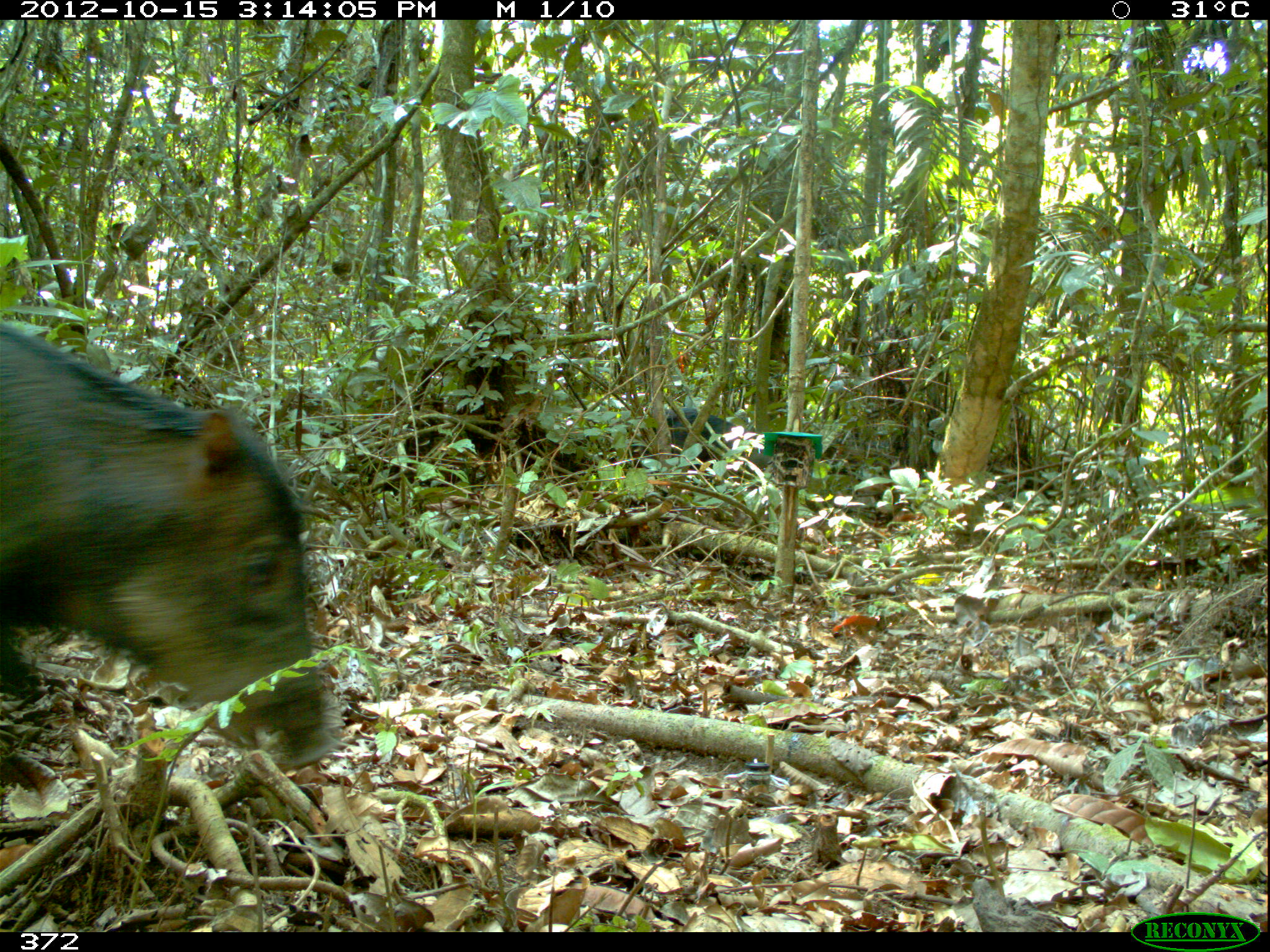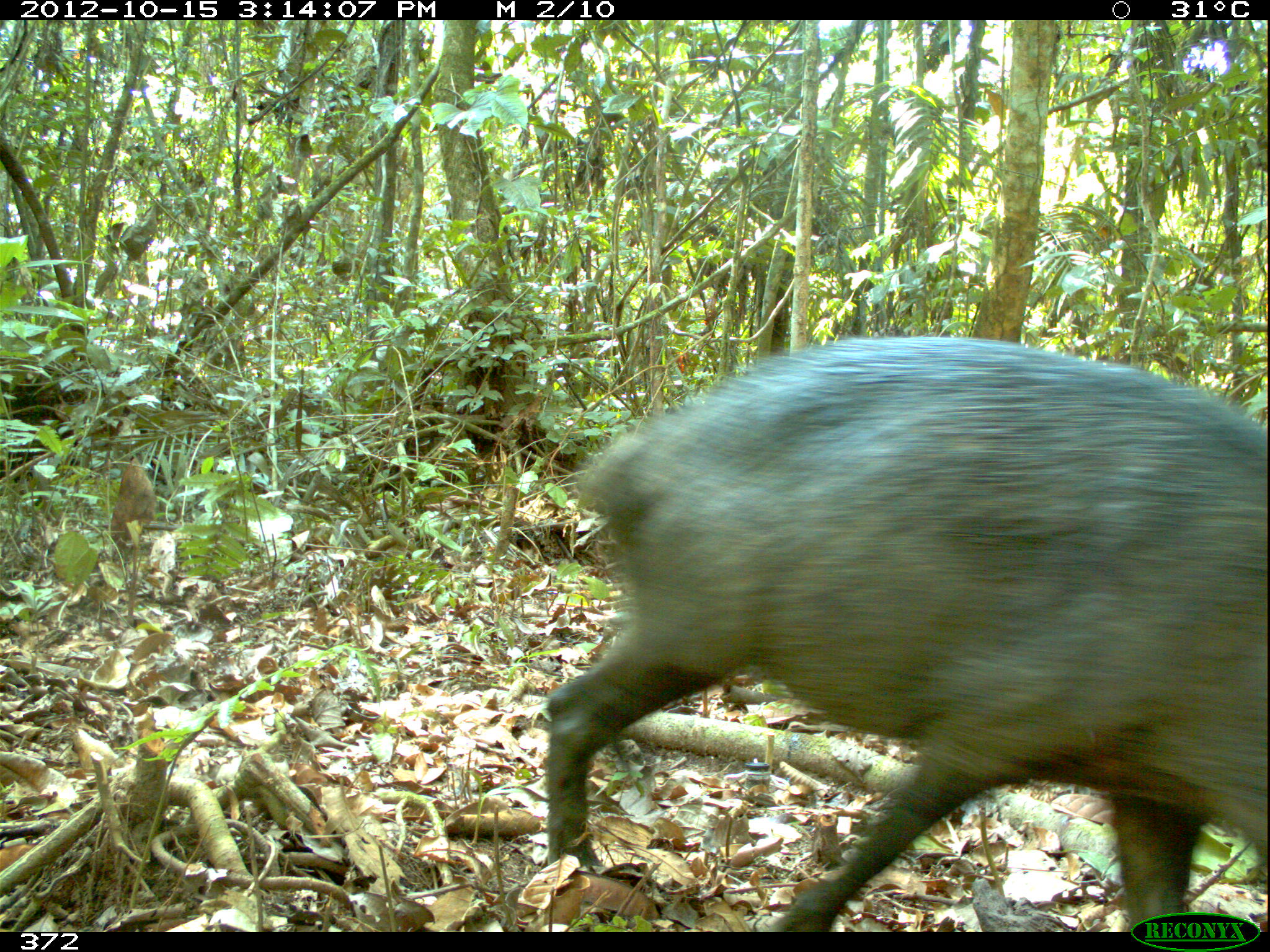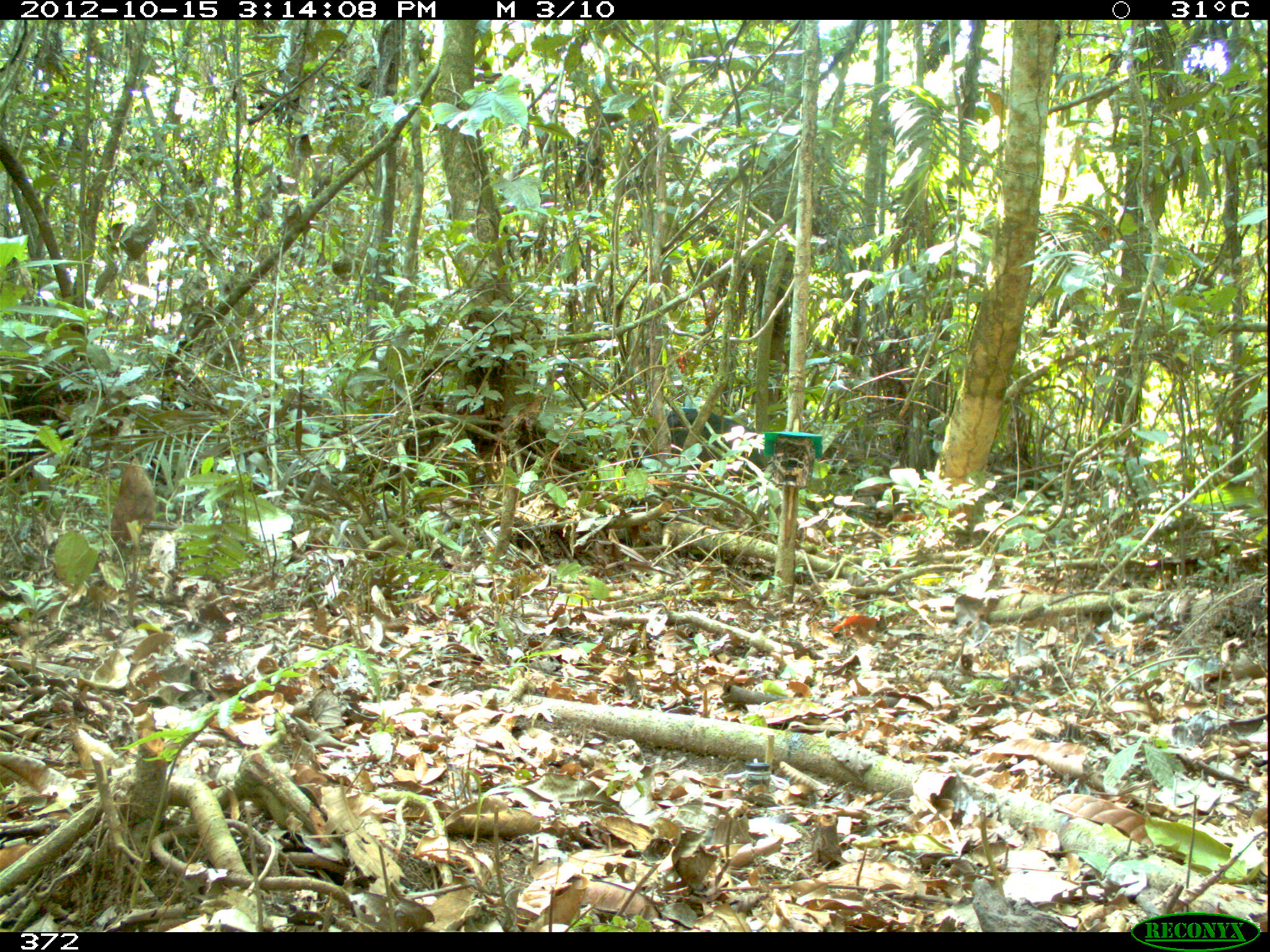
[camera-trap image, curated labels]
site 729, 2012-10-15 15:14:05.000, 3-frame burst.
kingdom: Animalia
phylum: Chordata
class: Mammalia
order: Artiodactyla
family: Tayassuidae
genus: Tayassu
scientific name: Tayassu pecari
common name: white-lipped peccary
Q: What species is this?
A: Tayassu pecari (white-lipped peccary).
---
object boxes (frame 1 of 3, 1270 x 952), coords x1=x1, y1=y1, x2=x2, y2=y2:
tayassu pecari: x1=0, y1=320, x2=343, y2=773; x1=663, y1=406, x2=772, y2=470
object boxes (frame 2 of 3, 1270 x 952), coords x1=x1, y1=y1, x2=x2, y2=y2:
tayassu pecari: x1=542, y1=331, x2=1269, y2=931; x1=940, y1=336, x2=941, y2=340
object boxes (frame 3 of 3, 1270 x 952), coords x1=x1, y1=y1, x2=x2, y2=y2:
tayassu pecari: x1=663, y1=406, x2=765, y2=482